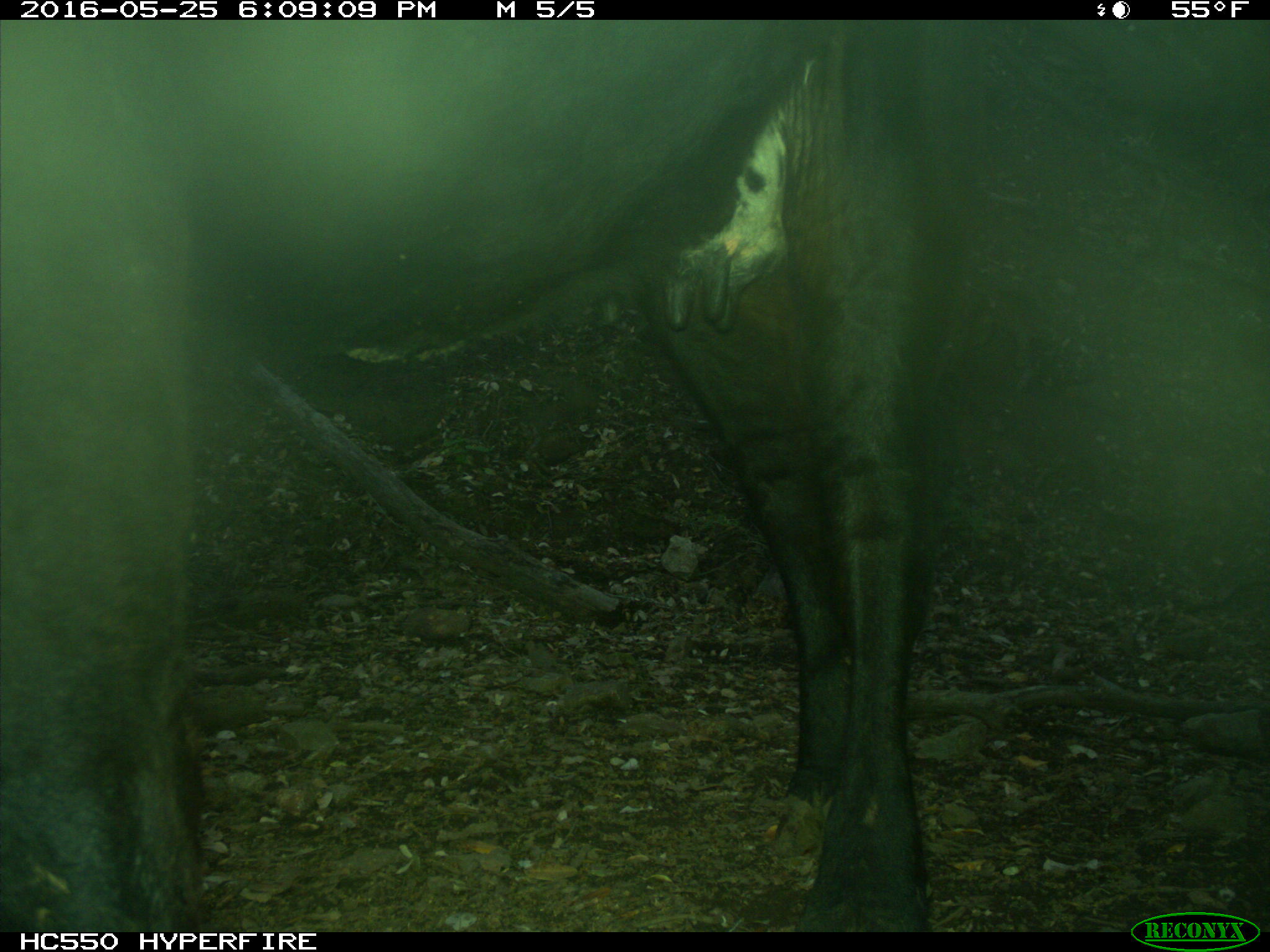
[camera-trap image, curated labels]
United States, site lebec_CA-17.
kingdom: Animalia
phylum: Chordata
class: Mammalia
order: Artiodactyla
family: Bovidae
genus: Bos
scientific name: Bos taurus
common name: domestic cow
Bos taurus (domestic cow).